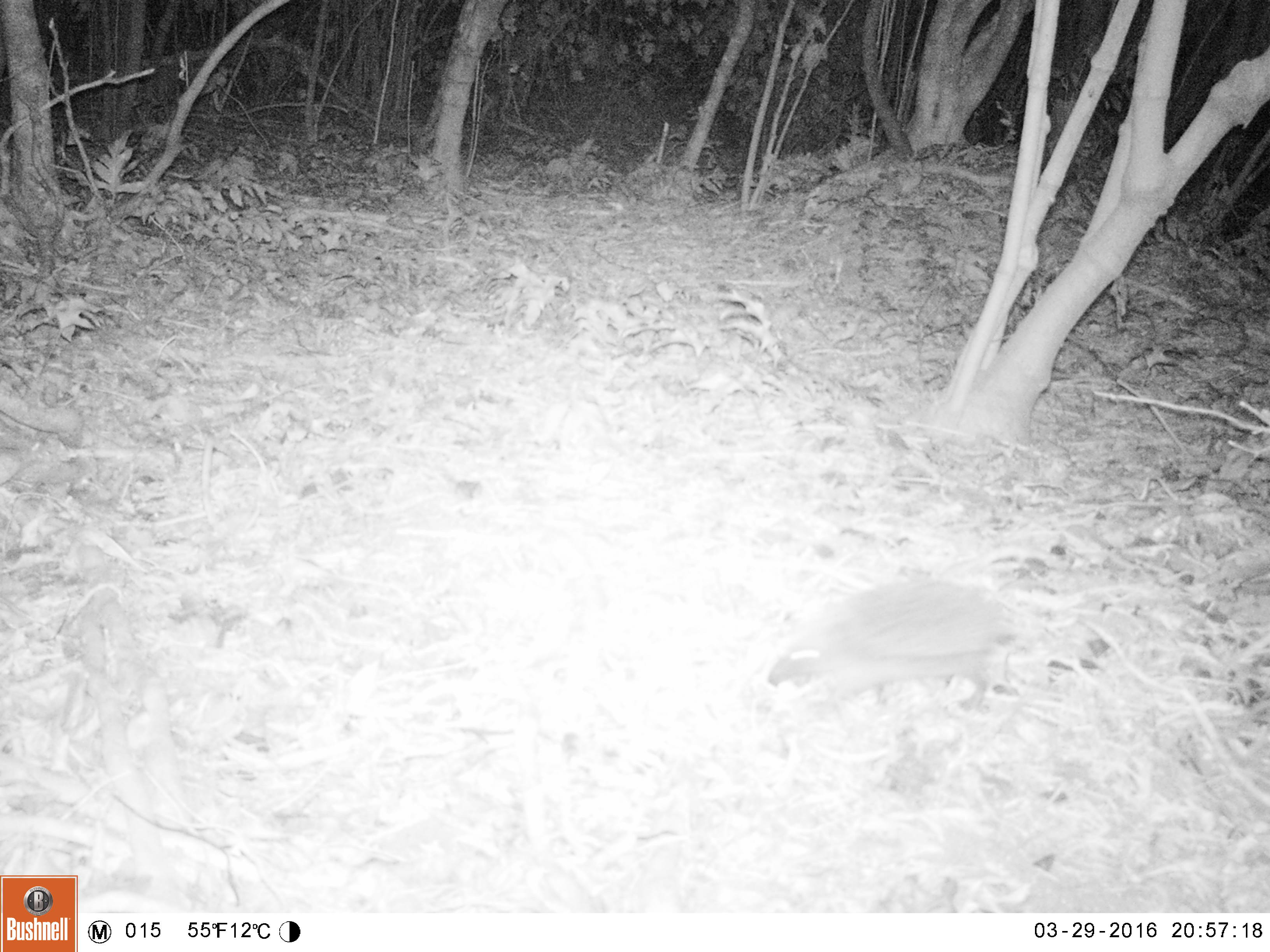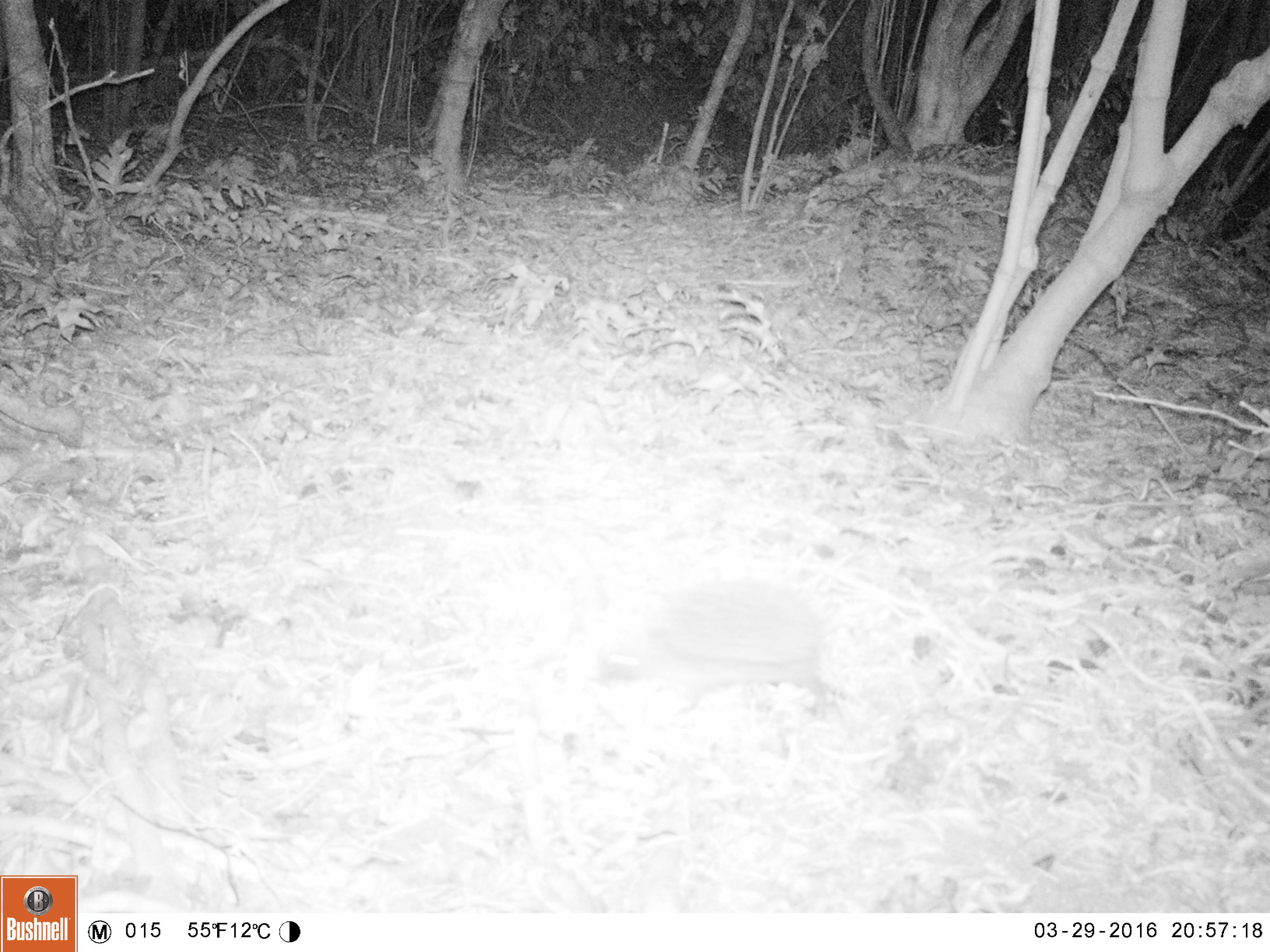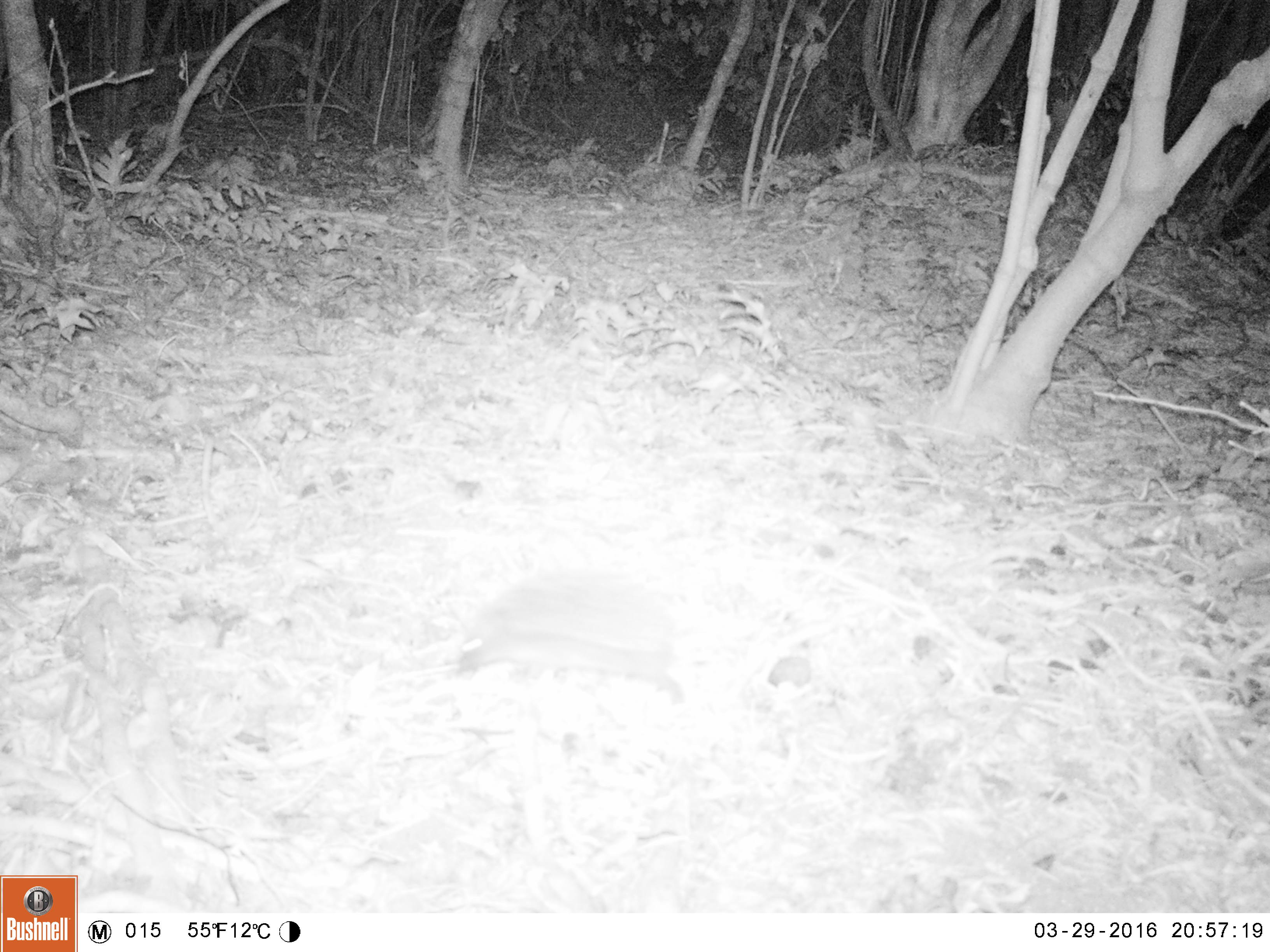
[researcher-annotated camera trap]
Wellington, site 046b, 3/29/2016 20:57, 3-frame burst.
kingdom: Animalia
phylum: Chordata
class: Mammalia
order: Eulipotyphla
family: Erinaceidae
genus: Erinaceus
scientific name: Erinaceus europaeus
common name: hedgehog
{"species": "hedgehog (Erinaceus europaeus)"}